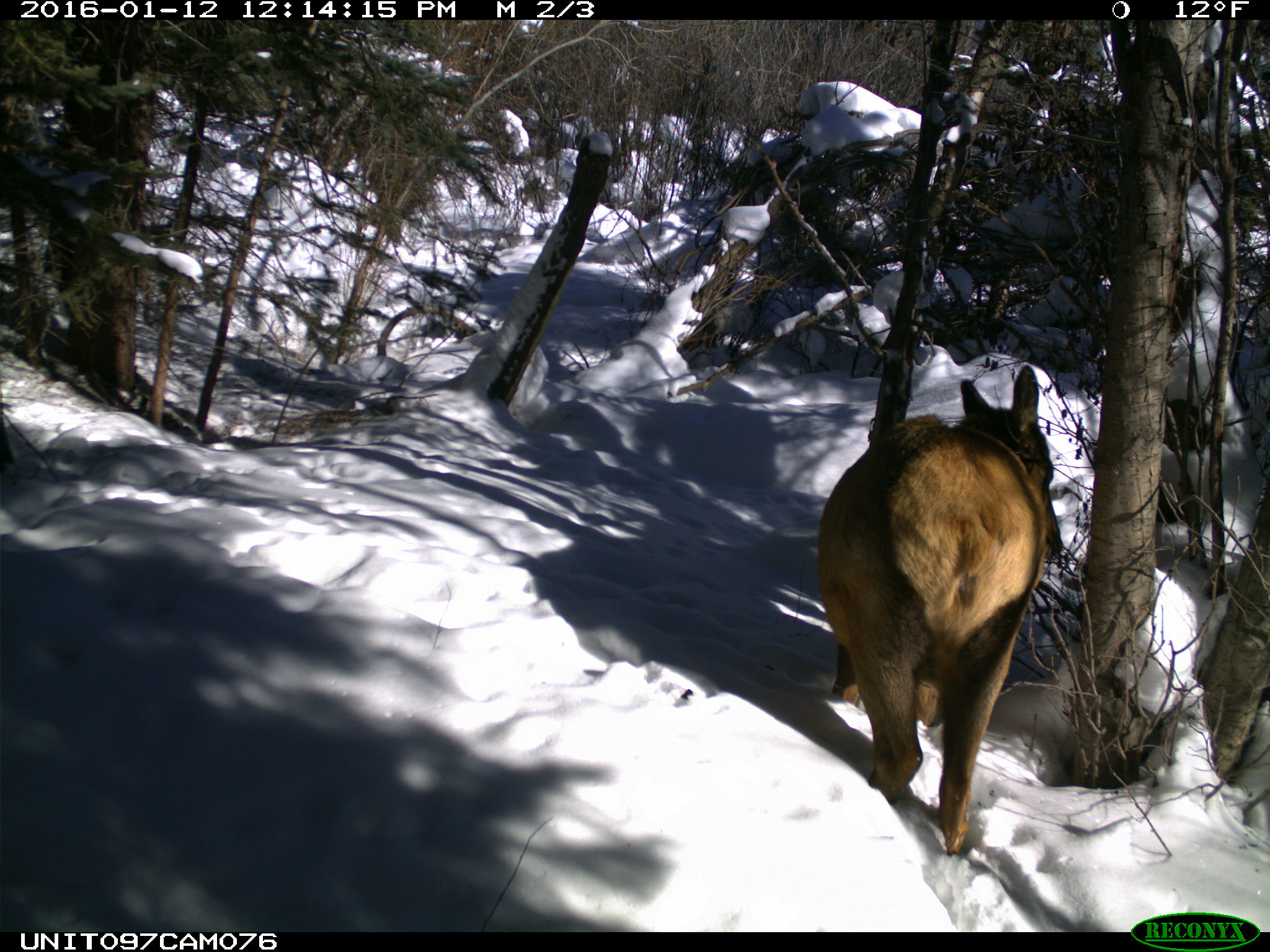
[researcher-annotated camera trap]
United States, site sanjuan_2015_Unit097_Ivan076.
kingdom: Animalia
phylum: Chordata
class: Mammalia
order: Artiodactyla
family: Cervidae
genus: Cervus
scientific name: Cervus elaphus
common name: red deer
Cervus elaphus (red deer).